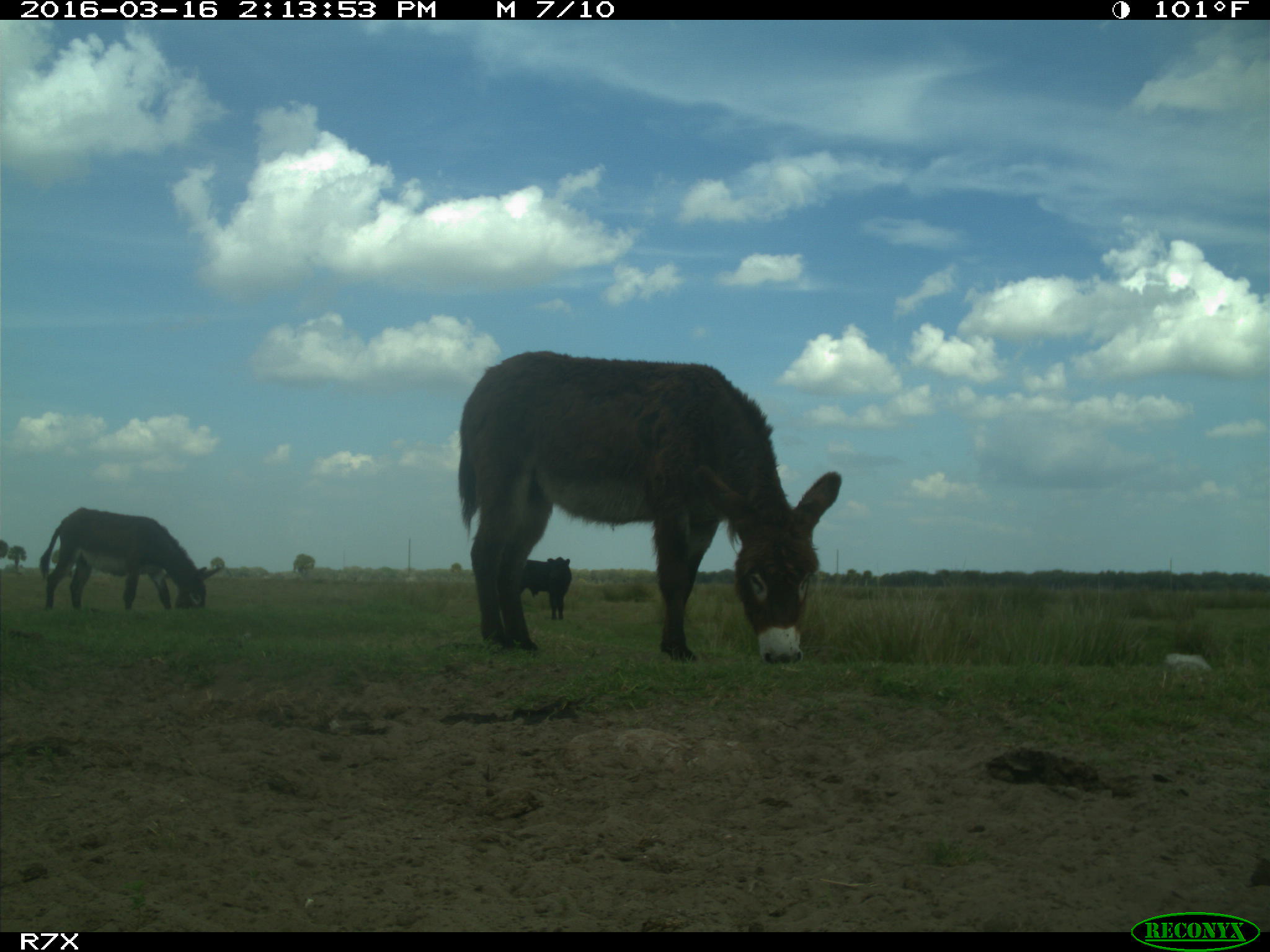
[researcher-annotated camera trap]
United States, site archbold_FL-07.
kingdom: Animalia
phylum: Chordata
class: Mammalia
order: Artiodactyla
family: Bovidae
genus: Bos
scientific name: Bos taurus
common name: domestic cow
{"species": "Bos taurus (domestic cow)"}